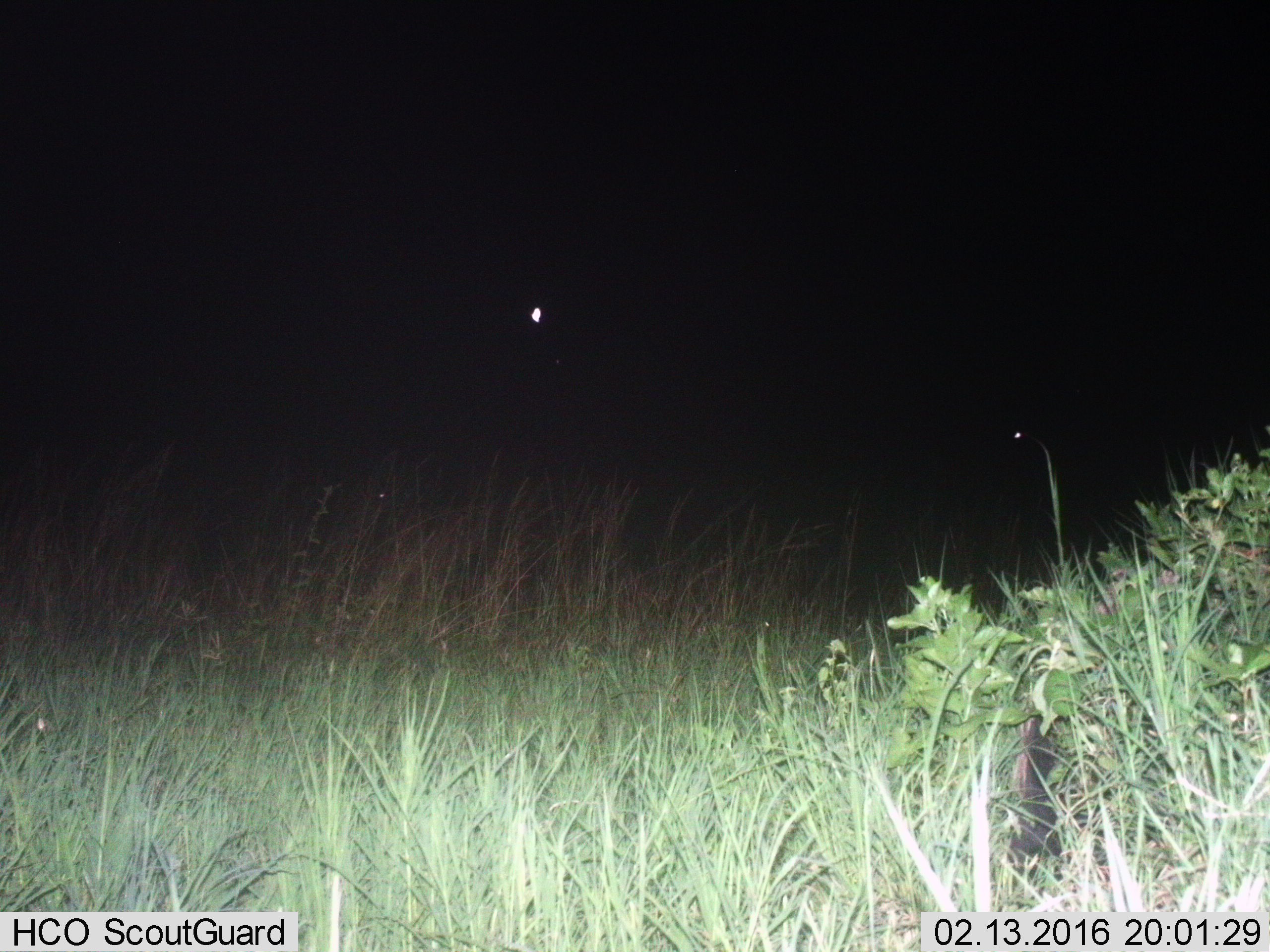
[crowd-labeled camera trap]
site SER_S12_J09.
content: unidentified animal